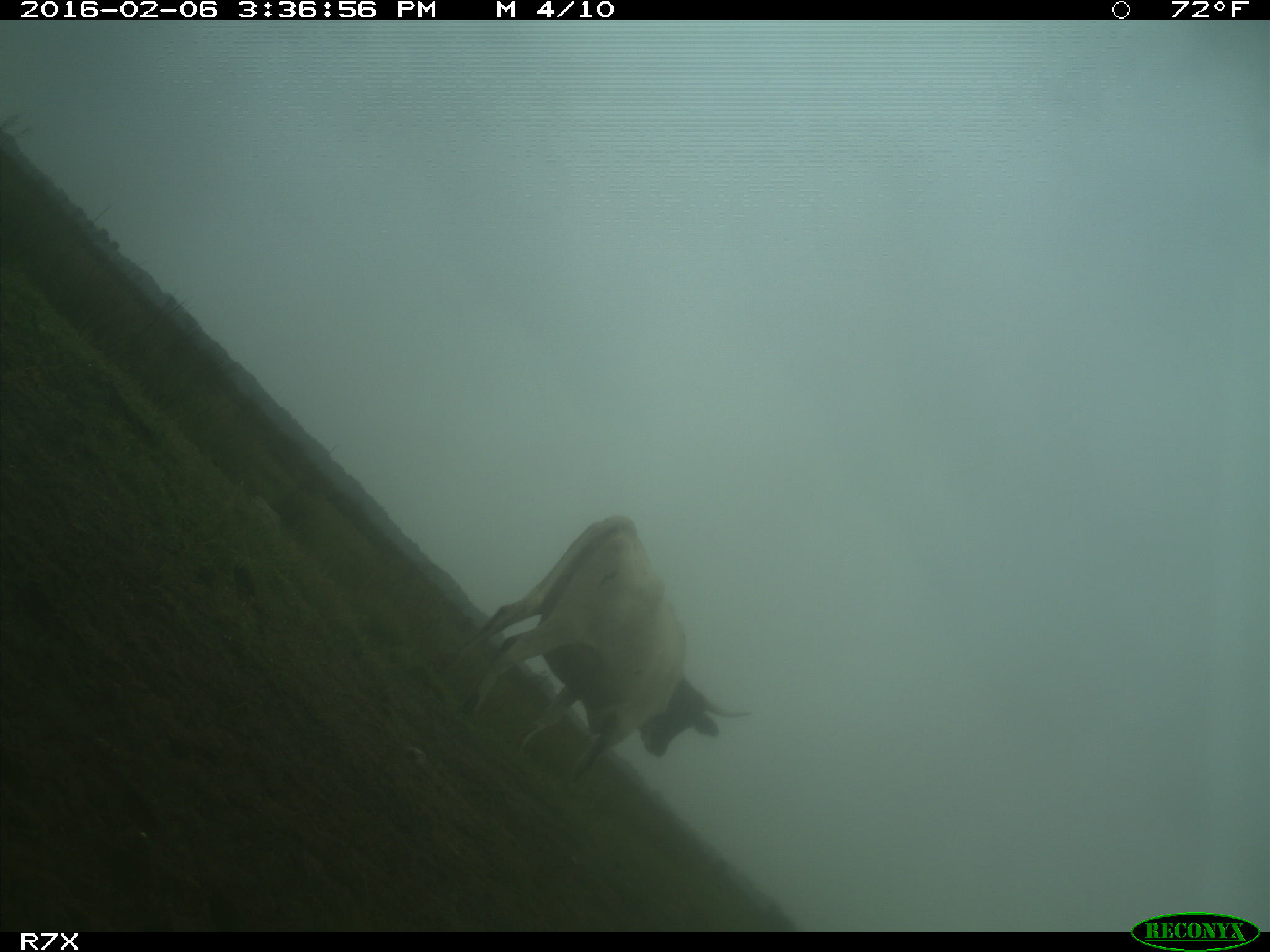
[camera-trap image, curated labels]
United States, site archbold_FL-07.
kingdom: Animalia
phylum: Chordata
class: Mammalia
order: Artiodactyla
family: Bovidae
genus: Bos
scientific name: Bos taurus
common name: domestic cow